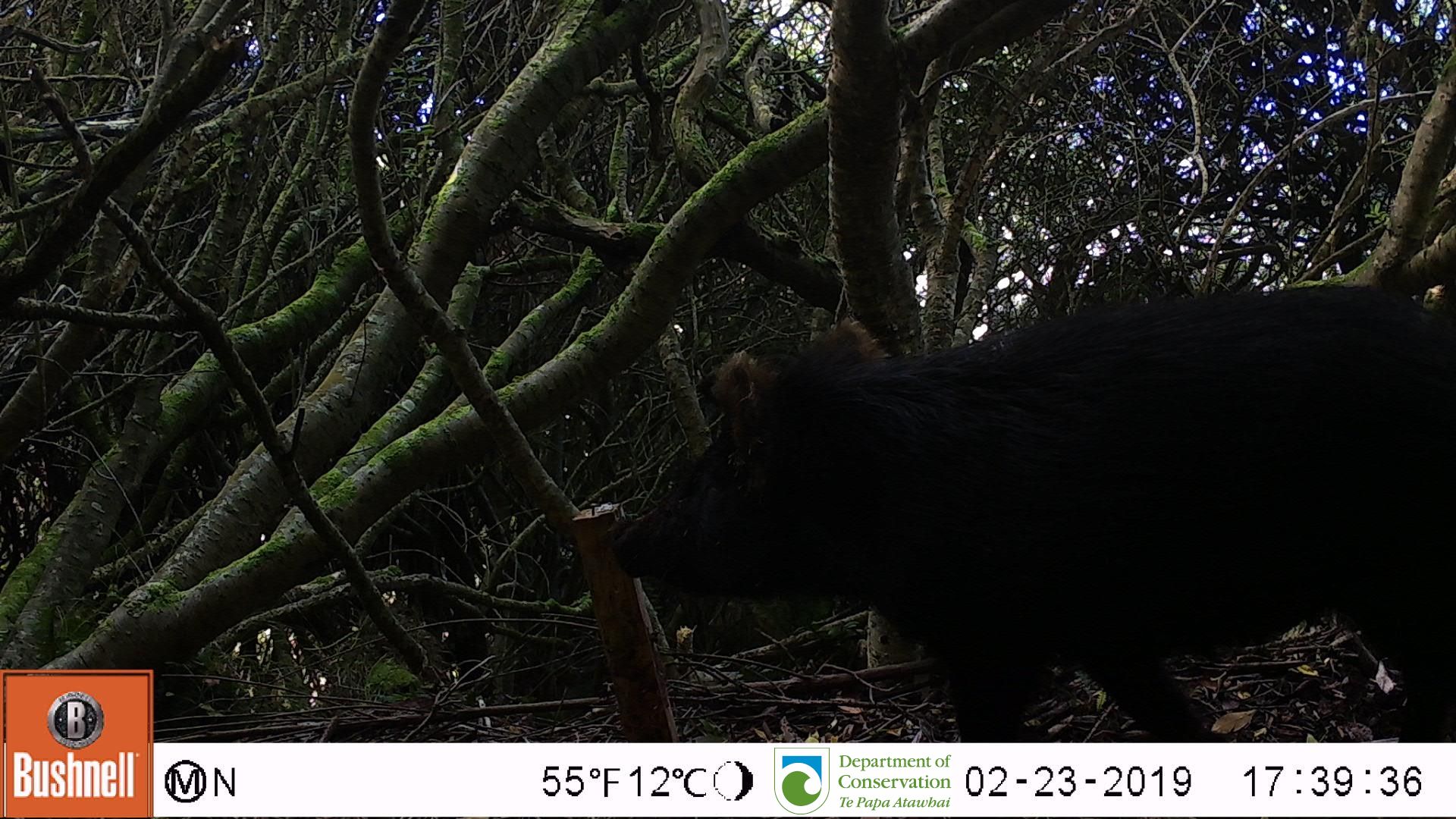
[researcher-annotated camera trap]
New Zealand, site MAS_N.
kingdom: Animalia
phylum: Chordata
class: Mammalia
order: Artiodactyla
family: Suidae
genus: Sus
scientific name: Sus scrofa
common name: pig